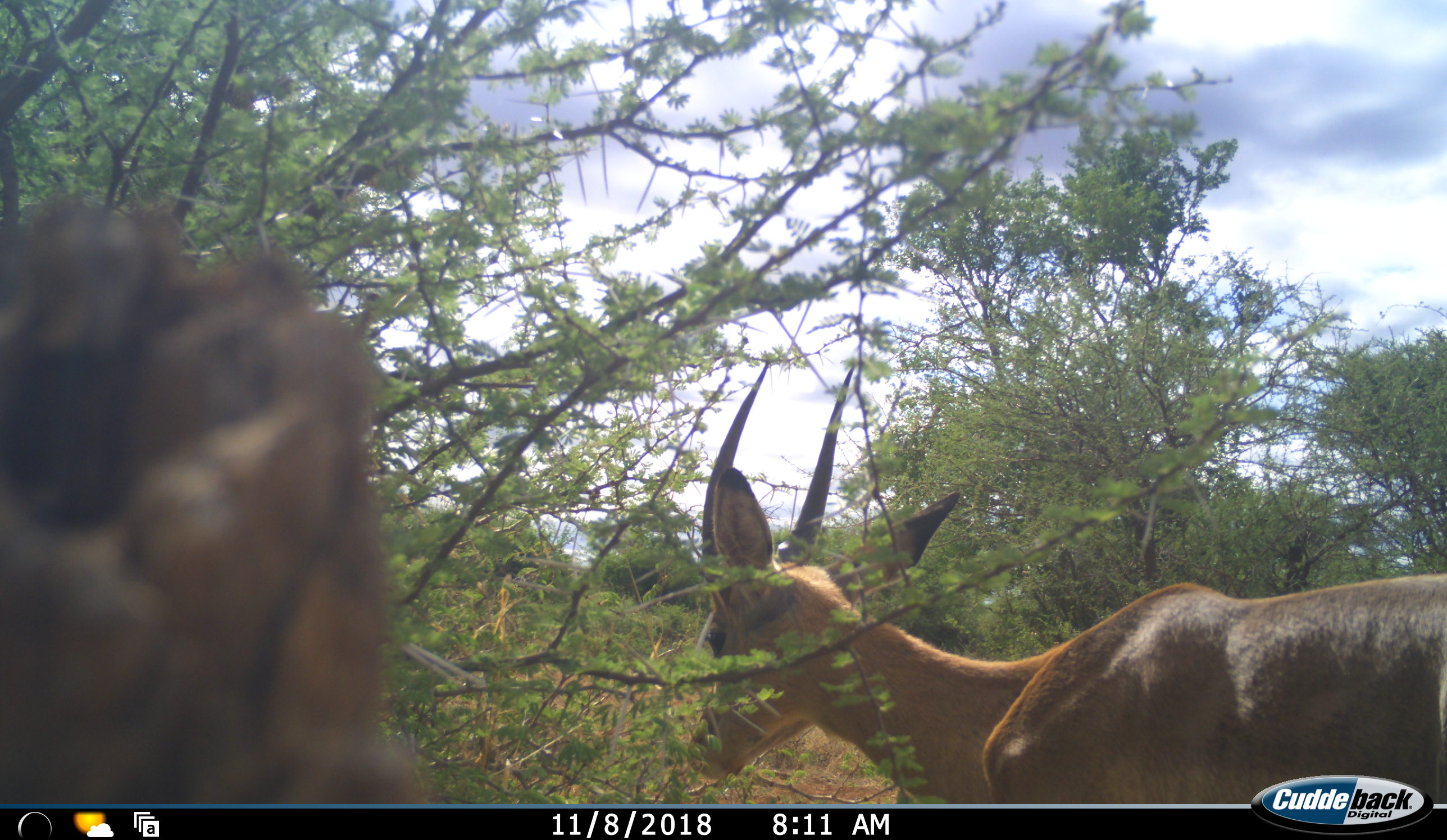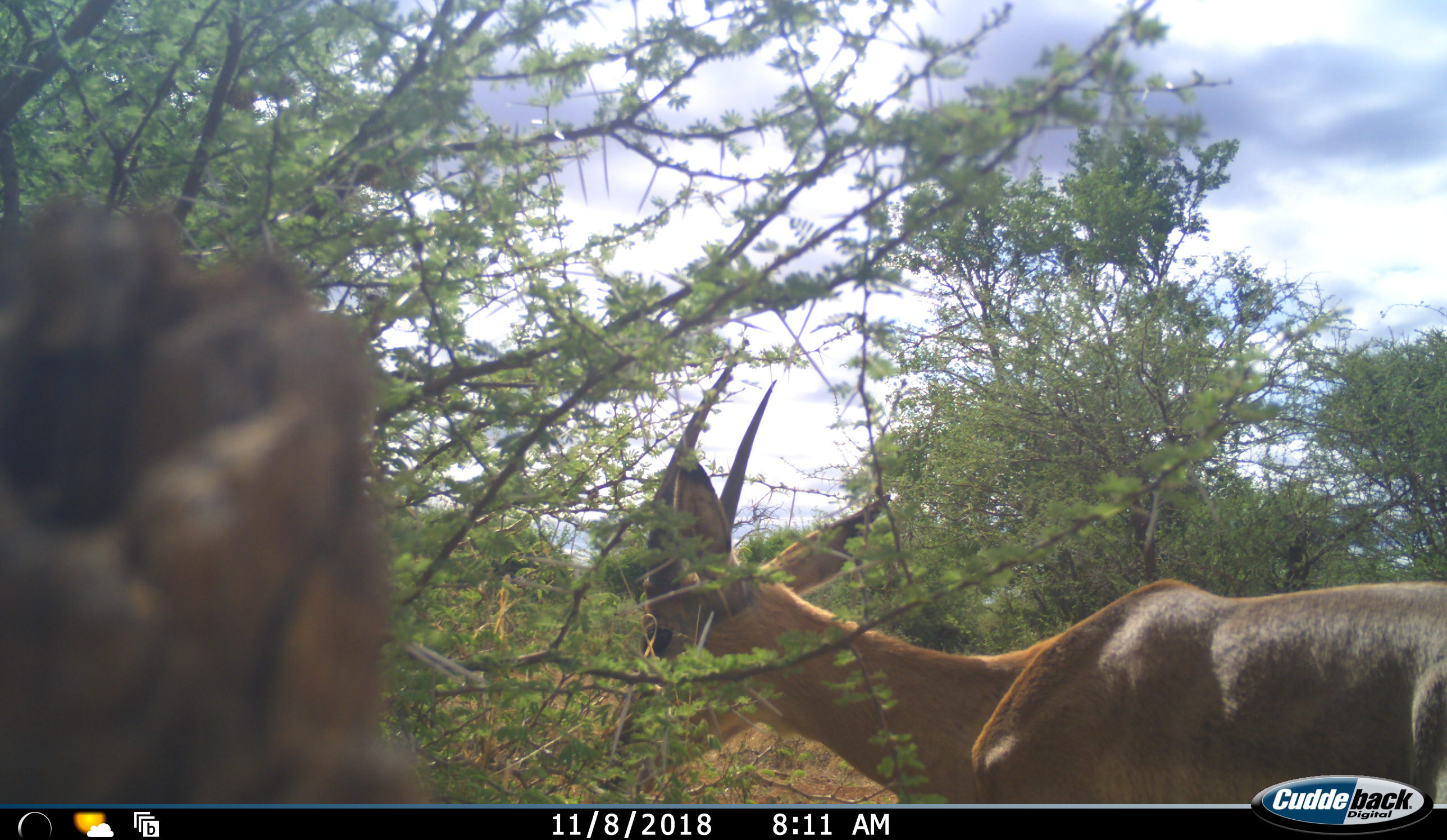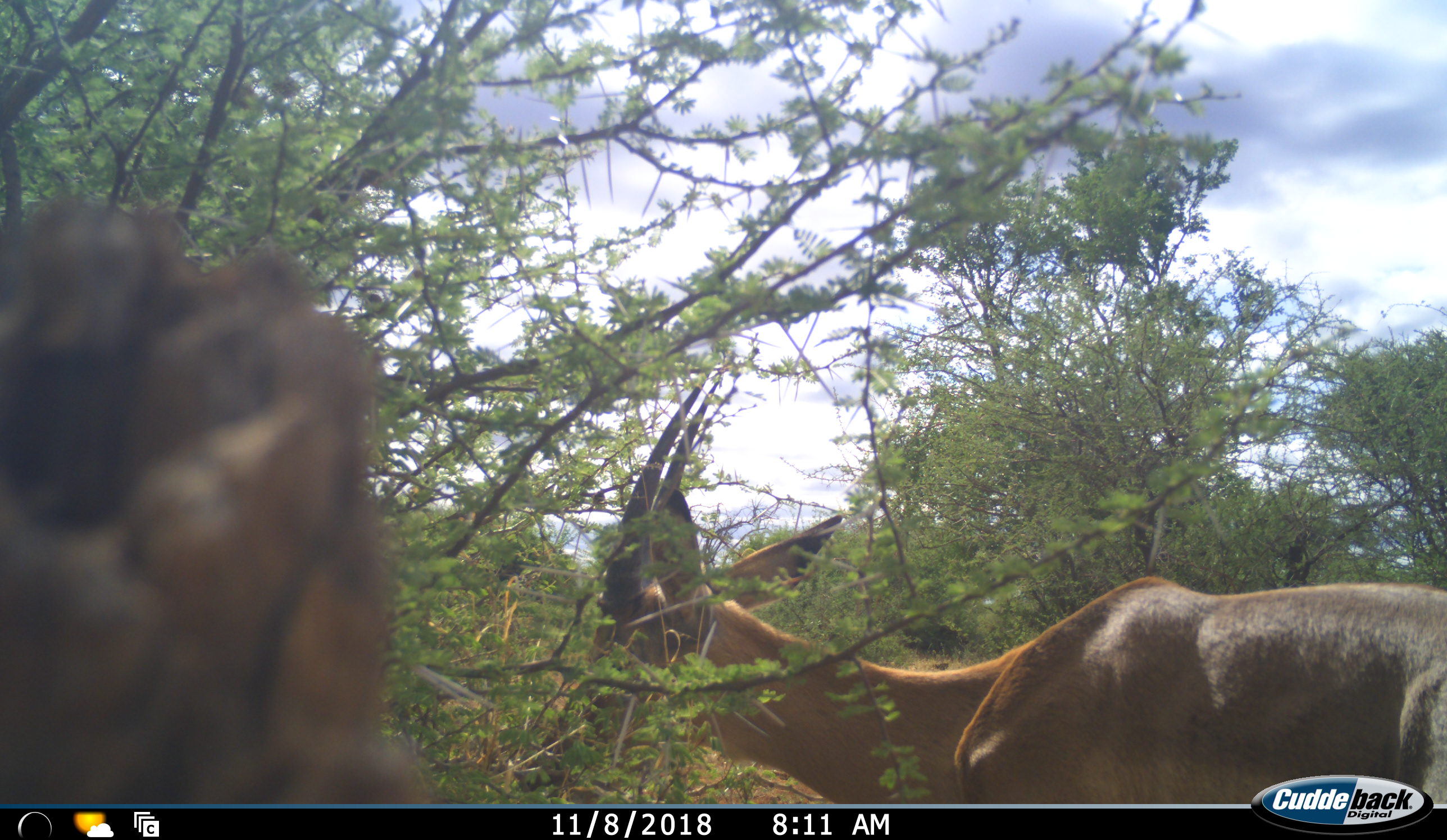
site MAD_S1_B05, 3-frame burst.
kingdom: Animalia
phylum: Chordata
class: Mammalia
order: Artiodactyla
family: Bovidae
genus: Aepyceros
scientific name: Aepyceros melampus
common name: impala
Impala (Aepyceros melampus), count 1. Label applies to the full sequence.